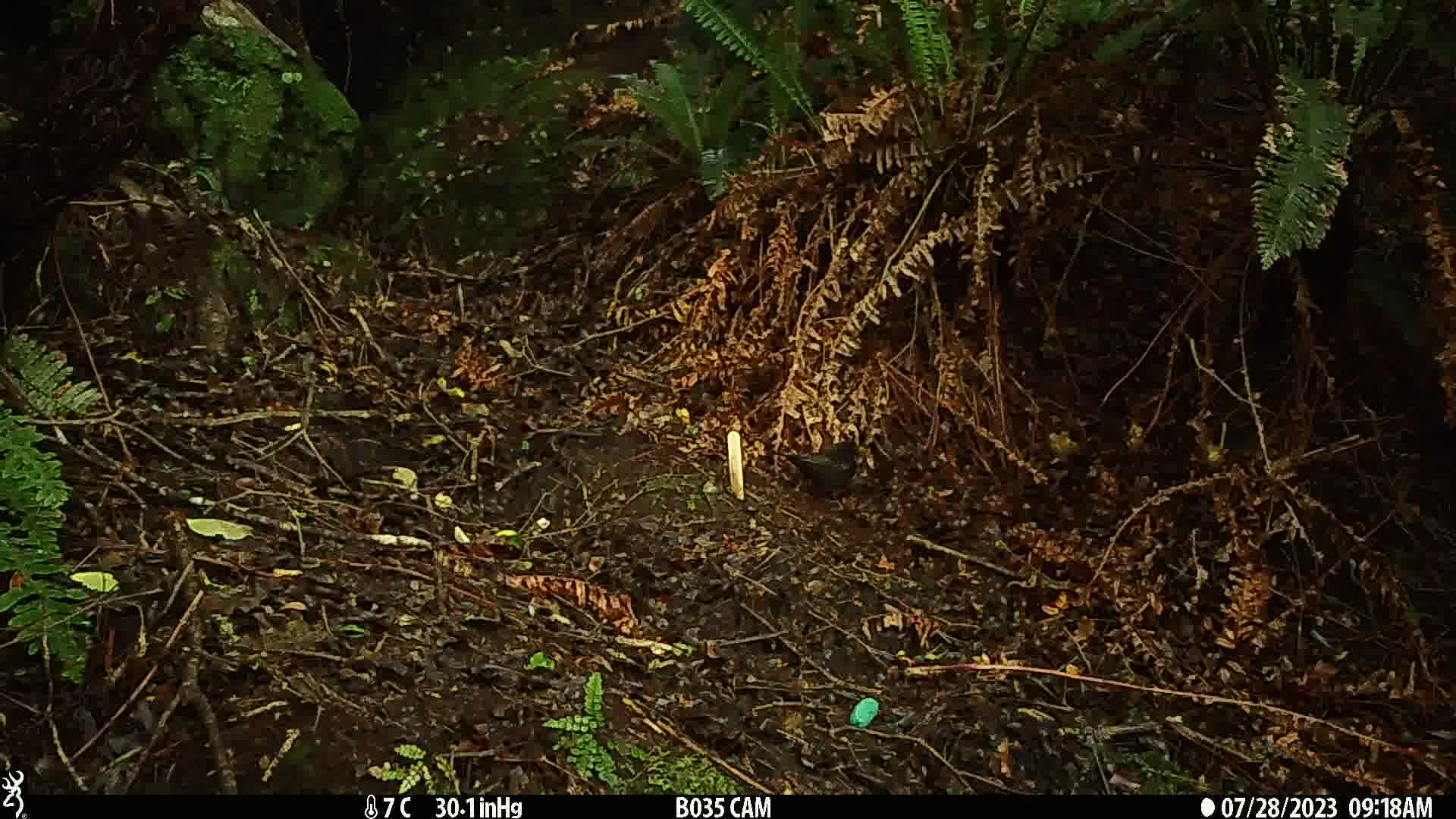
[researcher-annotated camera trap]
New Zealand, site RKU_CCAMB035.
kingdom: Animalia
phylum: Chordata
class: Aves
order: Passeriformes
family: Turdidae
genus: Turdus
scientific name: Turdus merula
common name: eurasian blackbird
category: blackbird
Blackbird (eurasian blackbird) (Turdus merula).